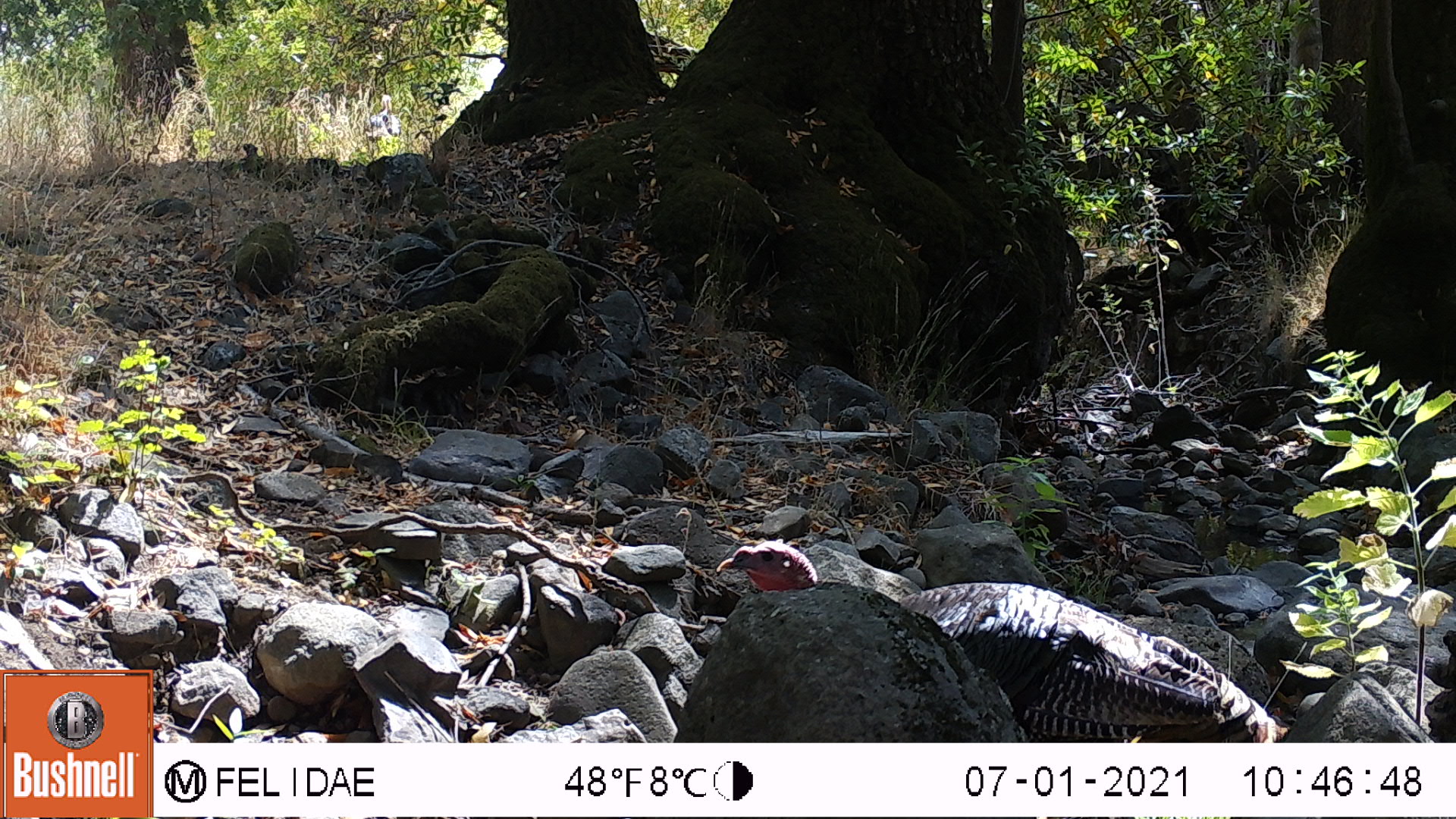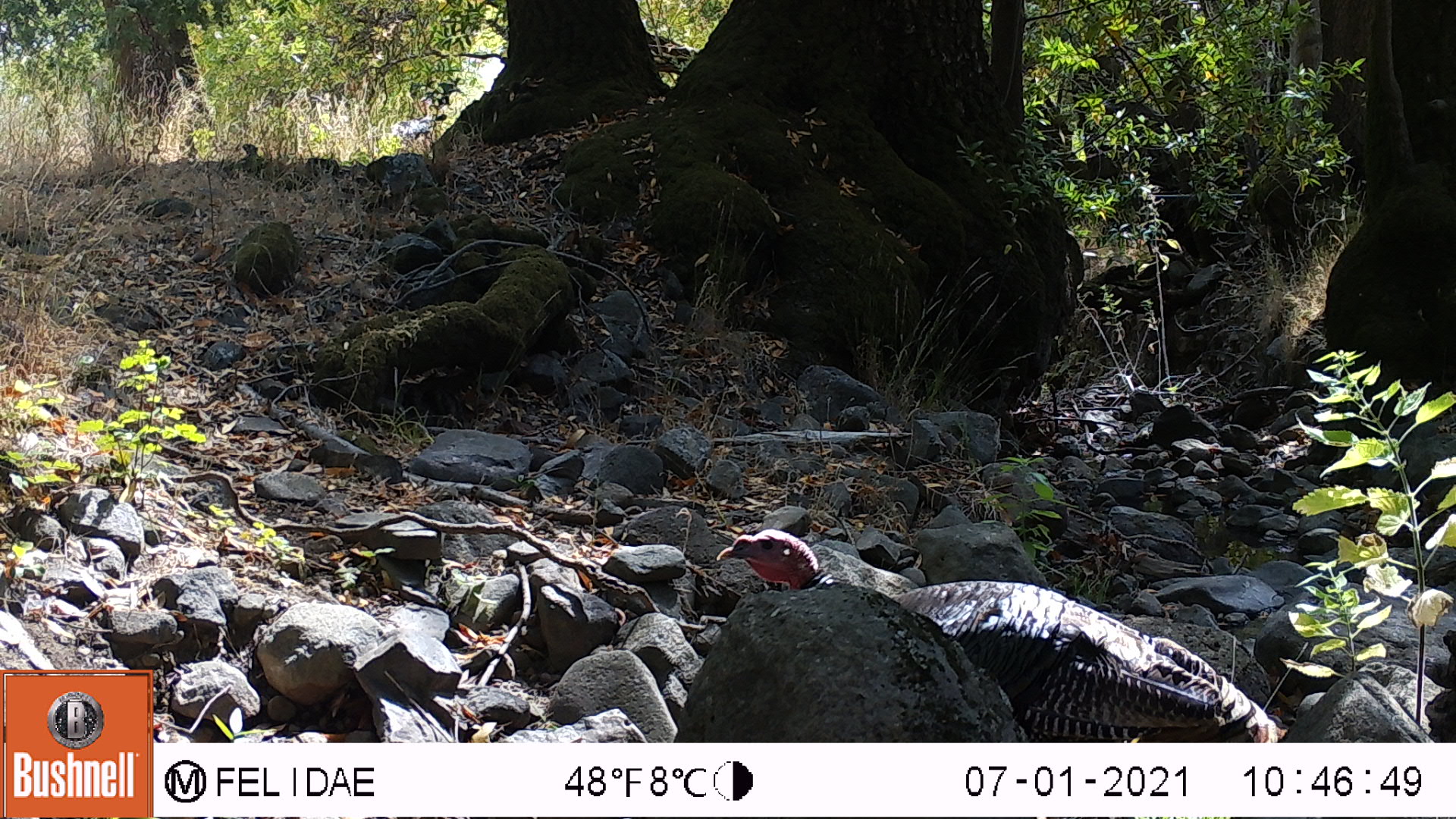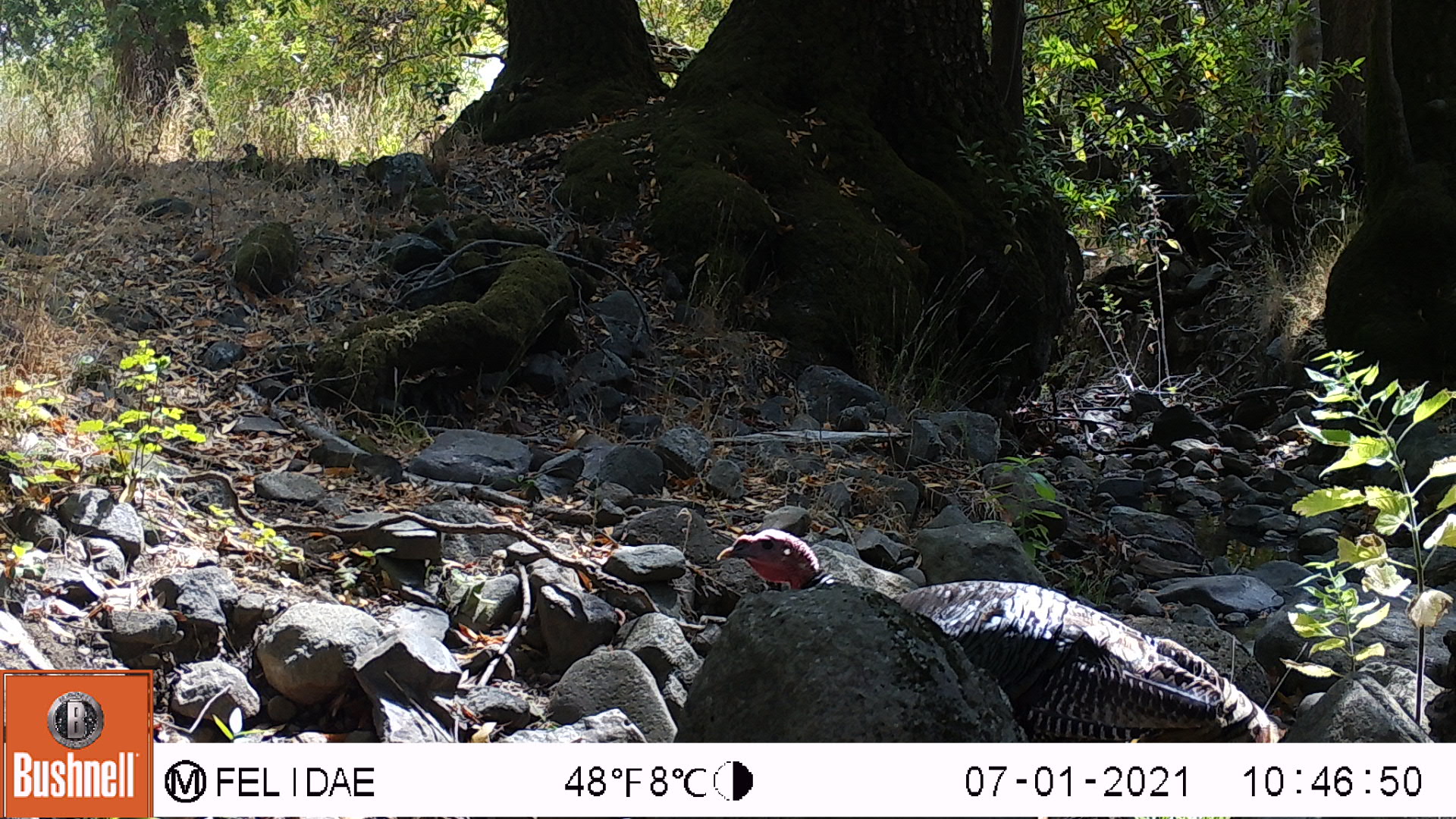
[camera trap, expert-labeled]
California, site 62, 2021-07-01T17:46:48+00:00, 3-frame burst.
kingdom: Animalia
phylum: Chordata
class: Aves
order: Galliformes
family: Phasianidae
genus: Meleagris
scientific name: Meleagris gallopavo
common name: turkey